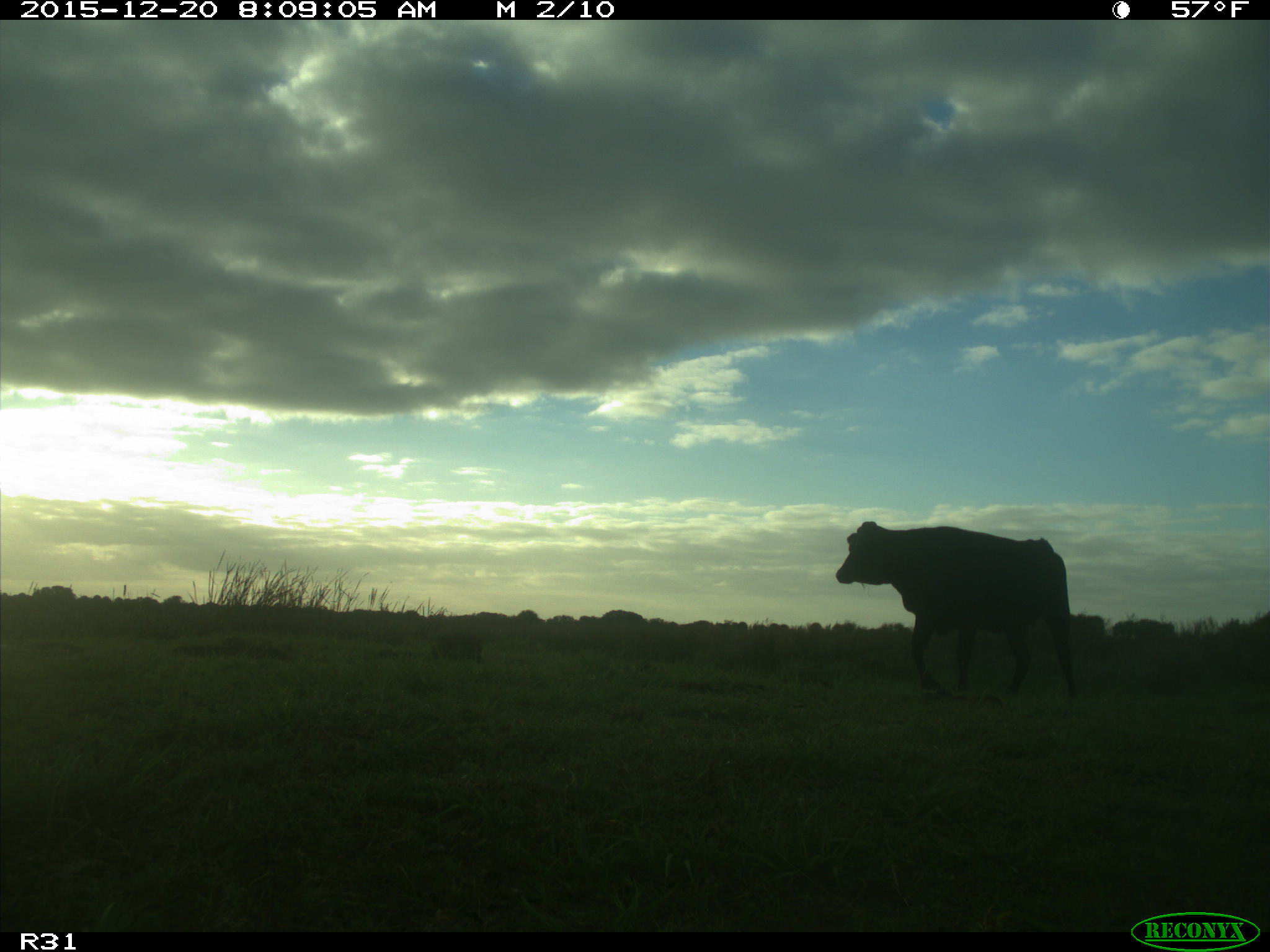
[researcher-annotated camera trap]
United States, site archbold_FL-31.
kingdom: Animalia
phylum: Chordata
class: Mammalia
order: Artiodactyla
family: Bovidae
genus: Bos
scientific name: Bos taurus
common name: domestic cow